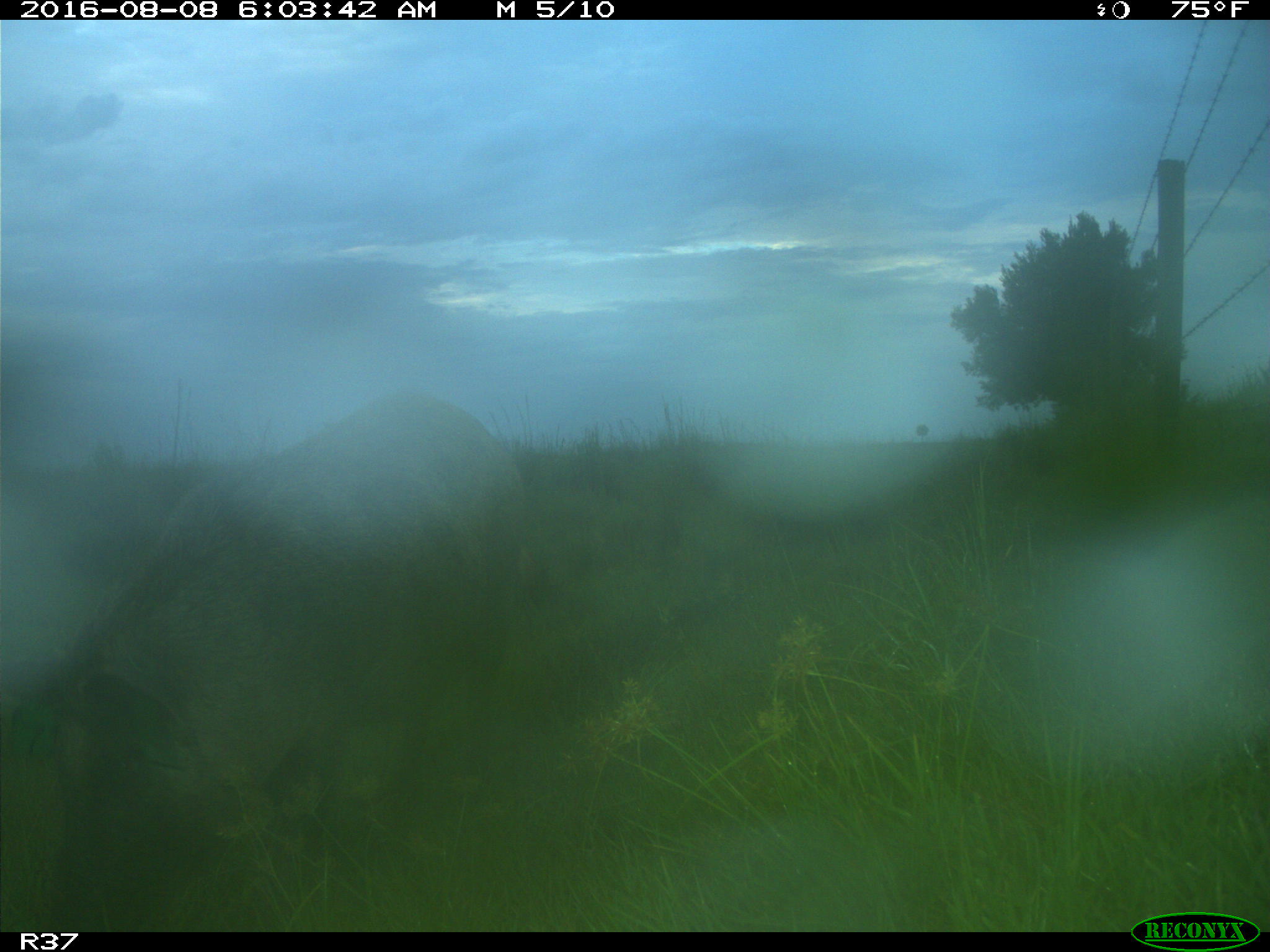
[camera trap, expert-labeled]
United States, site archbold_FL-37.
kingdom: Animalia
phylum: Chordata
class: Mammalia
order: Artiodactyla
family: Suidae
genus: Sus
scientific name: Sus scrofa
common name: wild boar